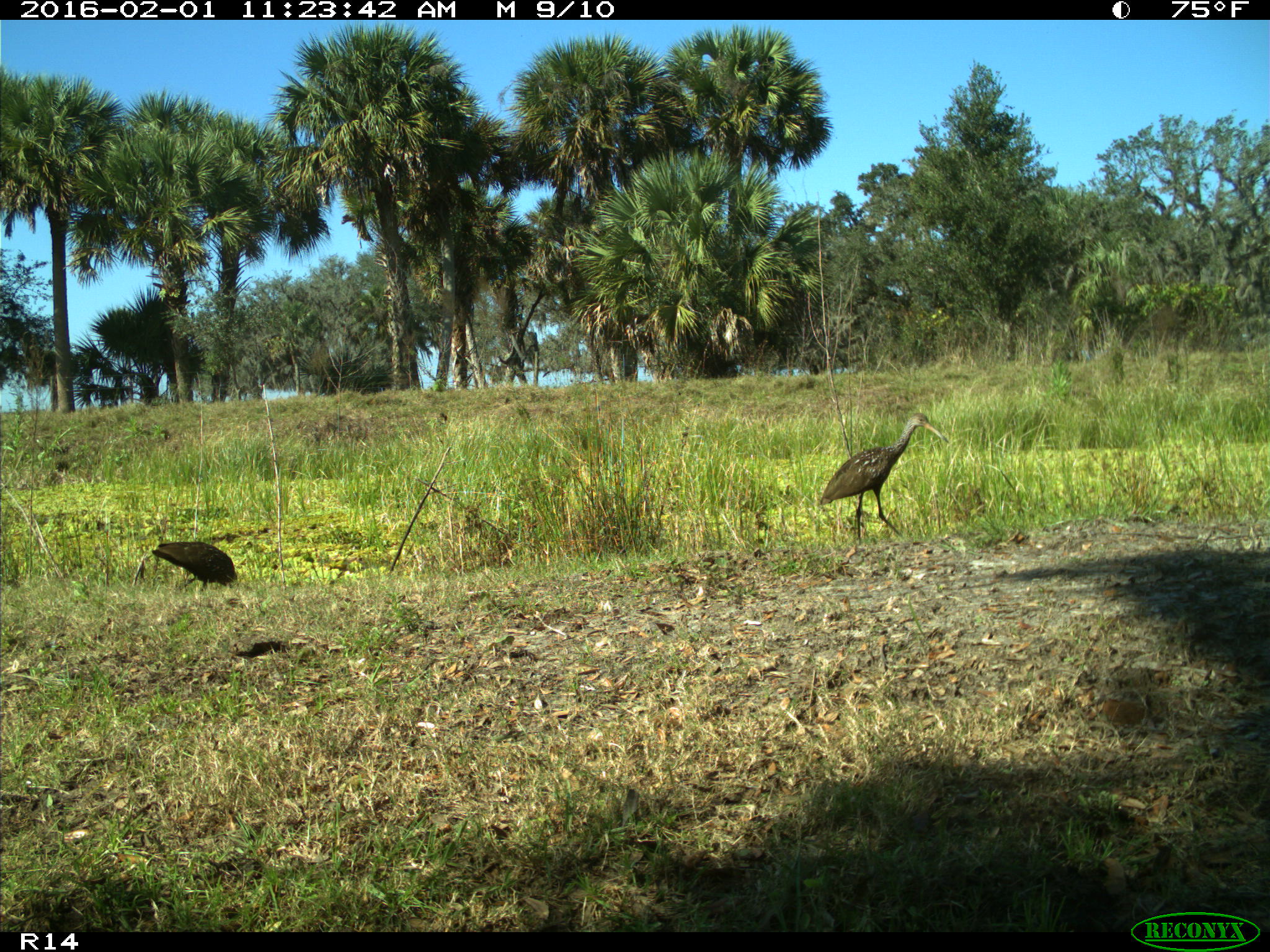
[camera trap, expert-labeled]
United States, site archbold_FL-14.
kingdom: Animalia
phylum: Chordata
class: Aves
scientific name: Aves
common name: birds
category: unidentified bird